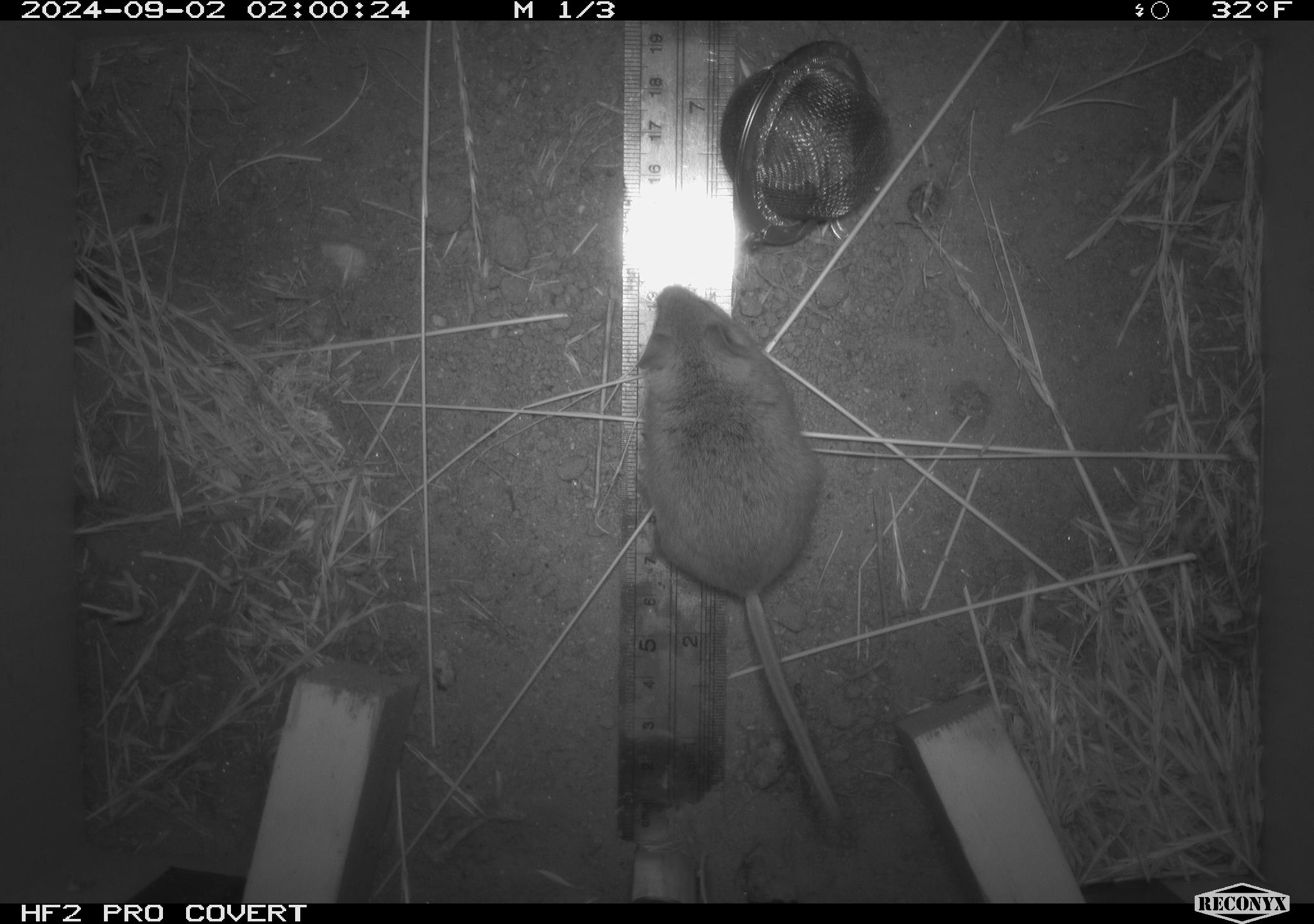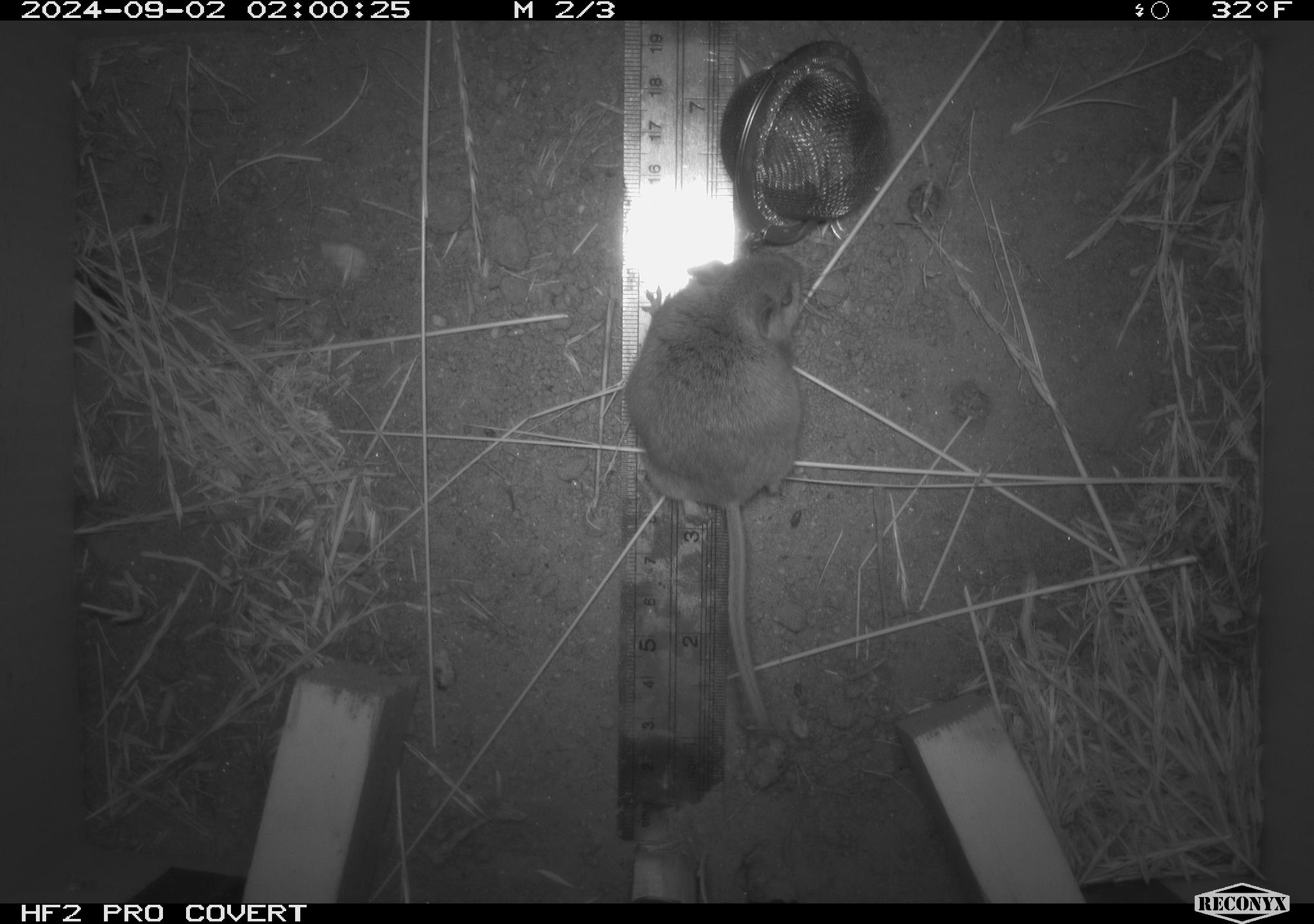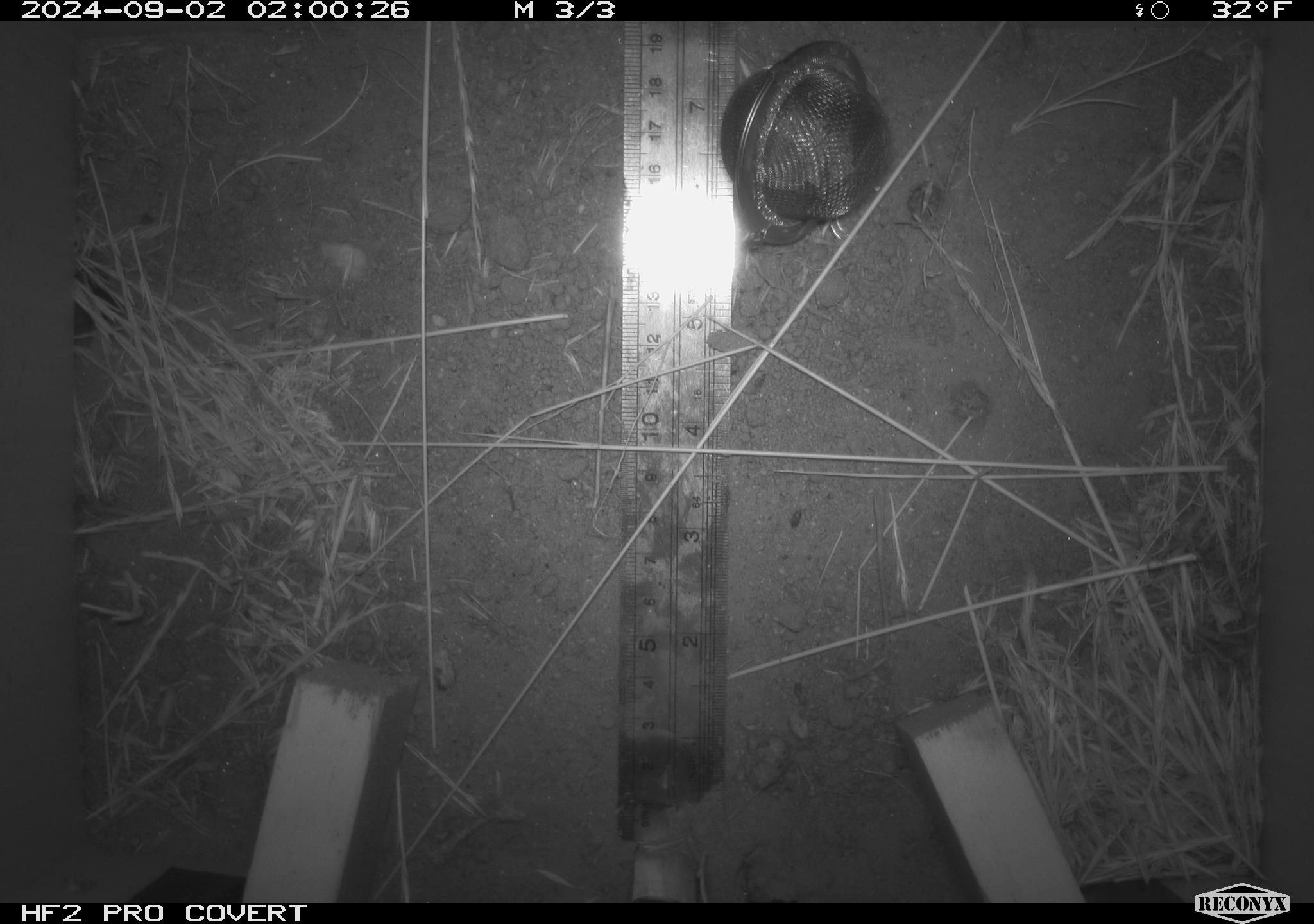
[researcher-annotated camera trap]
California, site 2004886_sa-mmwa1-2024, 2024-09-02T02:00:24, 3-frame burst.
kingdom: Animalia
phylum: Chordata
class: Mammalia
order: Rodentia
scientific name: Rodentia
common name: mouse species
Mouse species (Rodentia).